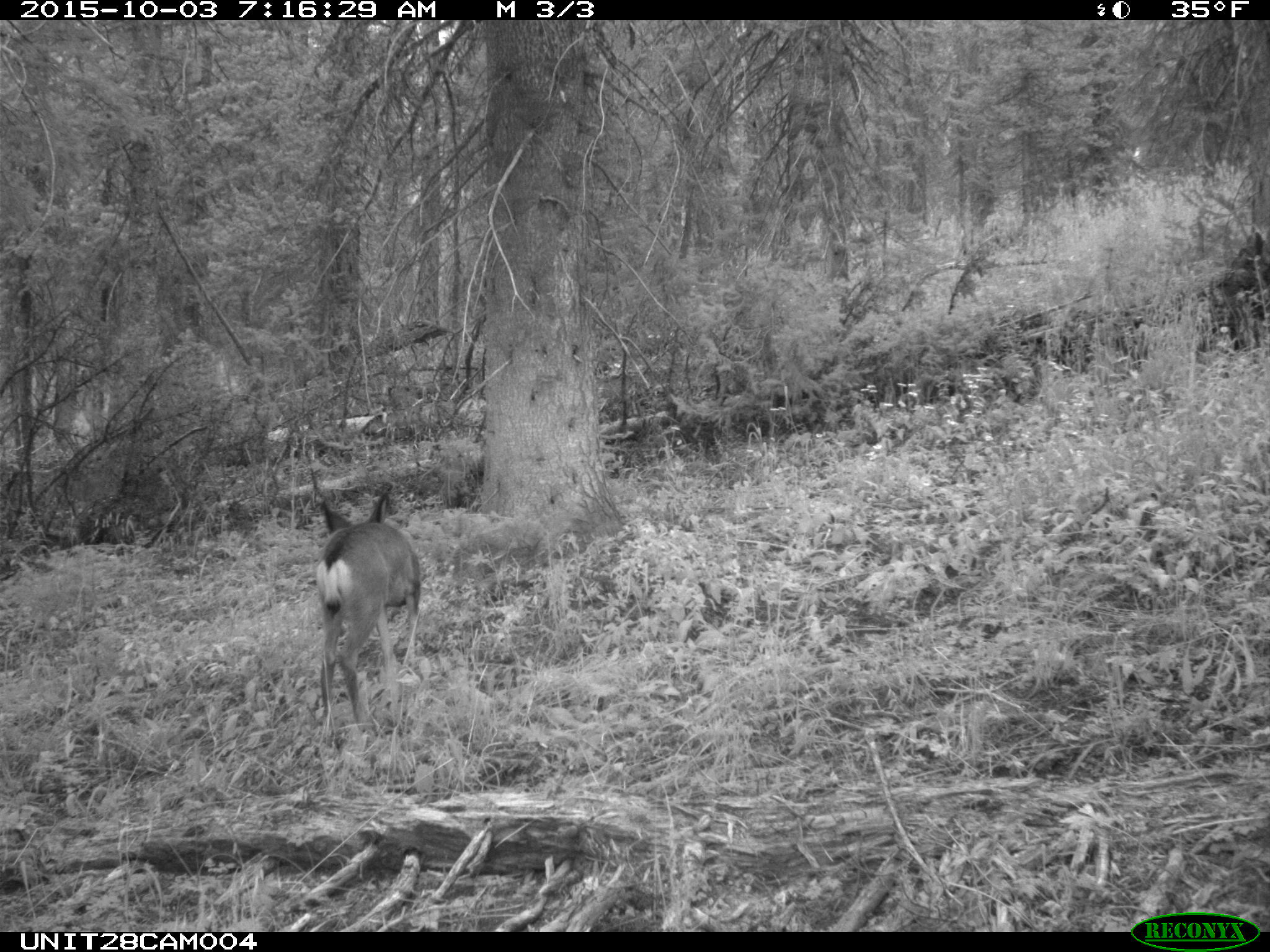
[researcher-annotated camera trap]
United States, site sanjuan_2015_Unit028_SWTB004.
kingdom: Animalia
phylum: Chordata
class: Mammalia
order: Artiodactyla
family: Cervidae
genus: Odocoileus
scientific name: Odocoileus hemionus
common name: mule deer